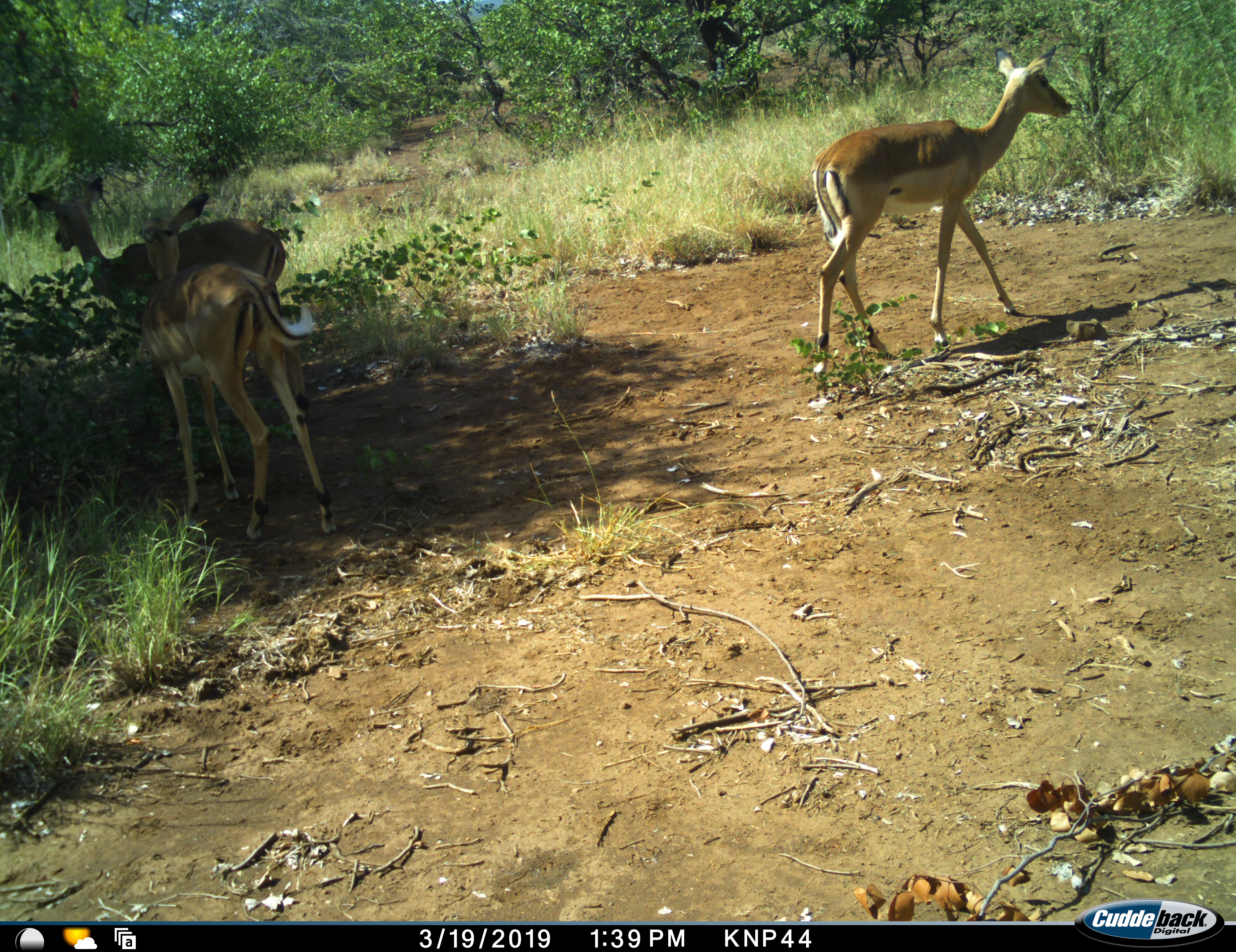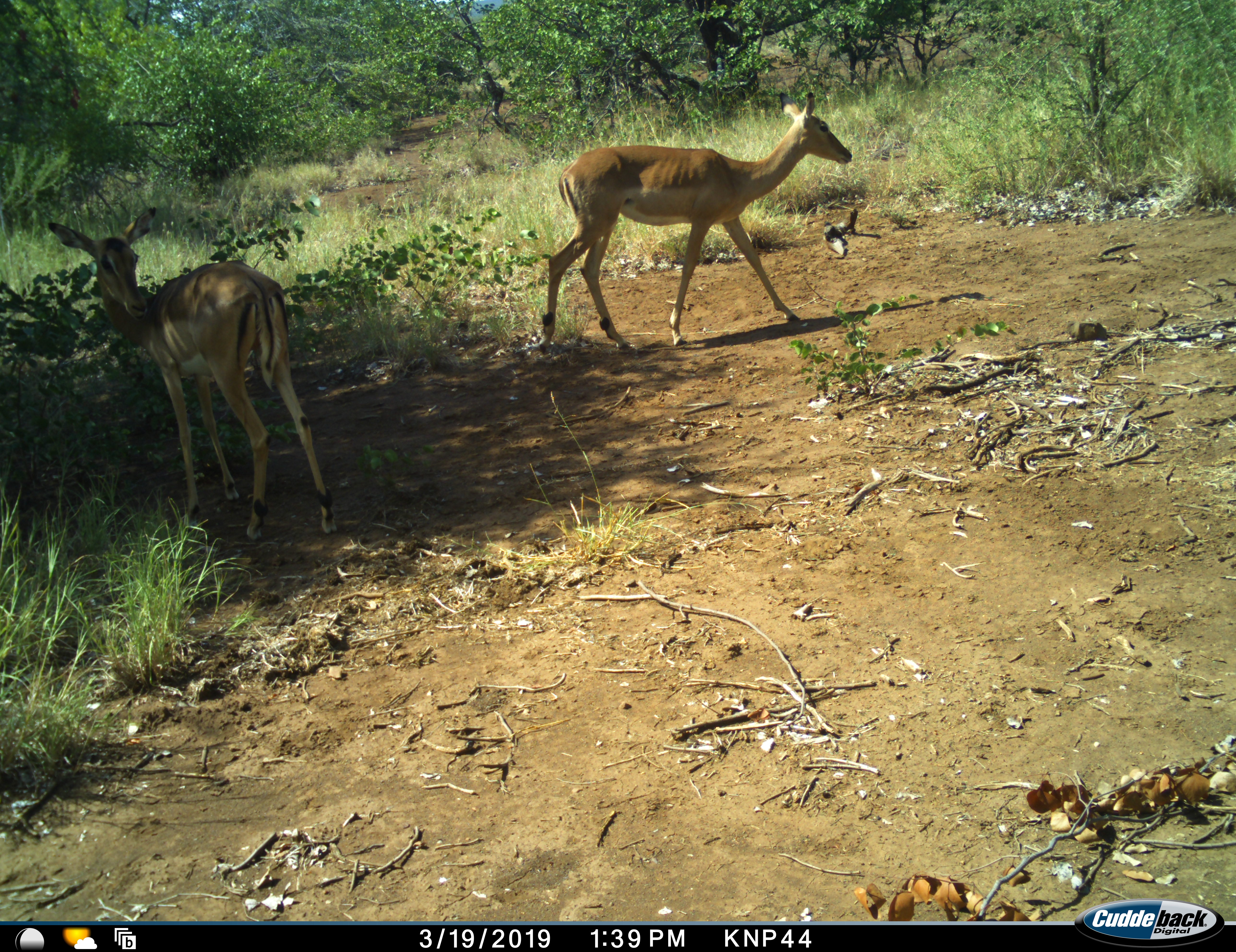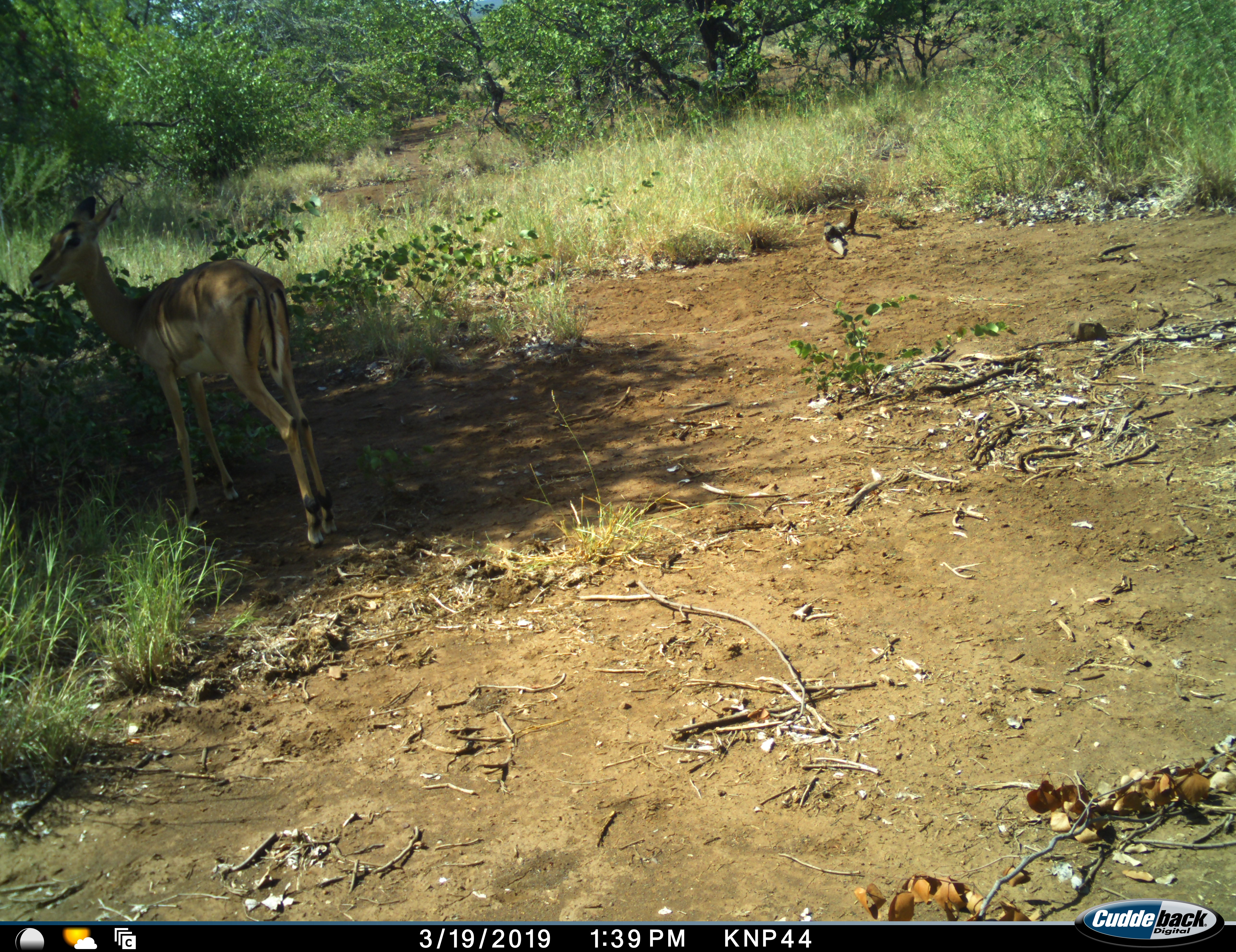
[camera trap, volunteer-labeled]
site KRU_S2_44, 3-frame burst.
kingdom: Animalia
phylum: Chordata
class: Mammalia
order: Artiodactyla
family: Bovidae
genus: Aepyceros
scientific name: Aepyceros melampus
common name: impala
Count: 3.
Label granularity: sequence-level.